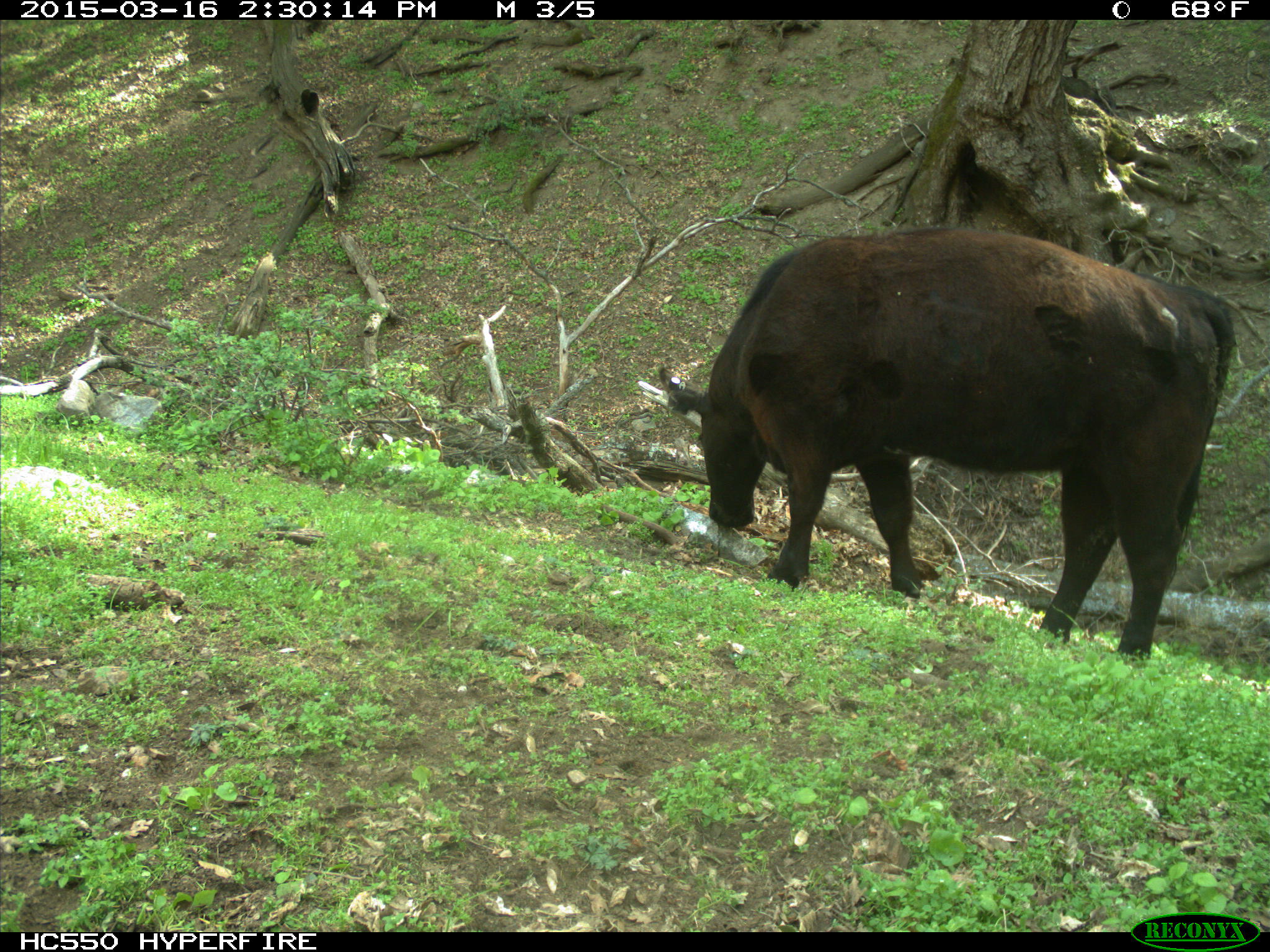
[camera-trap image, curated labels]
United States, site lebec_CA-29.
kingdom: Animalia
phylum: Chordata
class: Mammalia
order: Artiodactyla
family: Bovidae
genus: Bos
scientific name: Bos taurus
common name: domestic cow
Bos taurus (domestic cow).